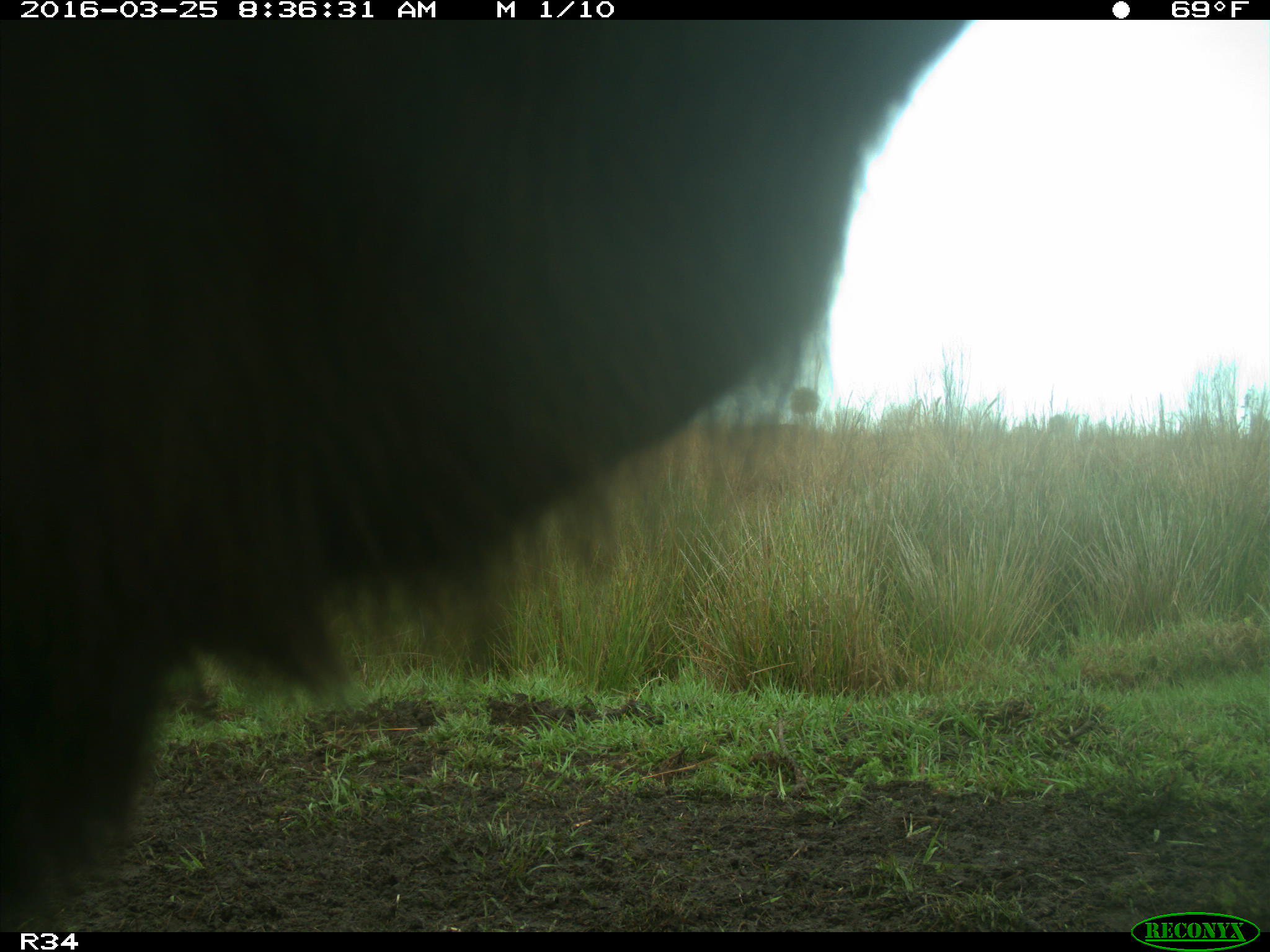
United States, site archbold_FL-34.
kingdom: Animalia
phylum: Chordata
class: Mammalia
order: Artiodactyla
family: Bovidae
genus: Bos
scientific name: Bos taurus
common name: domestic cow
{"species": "Bos taurus (domestic cow)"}